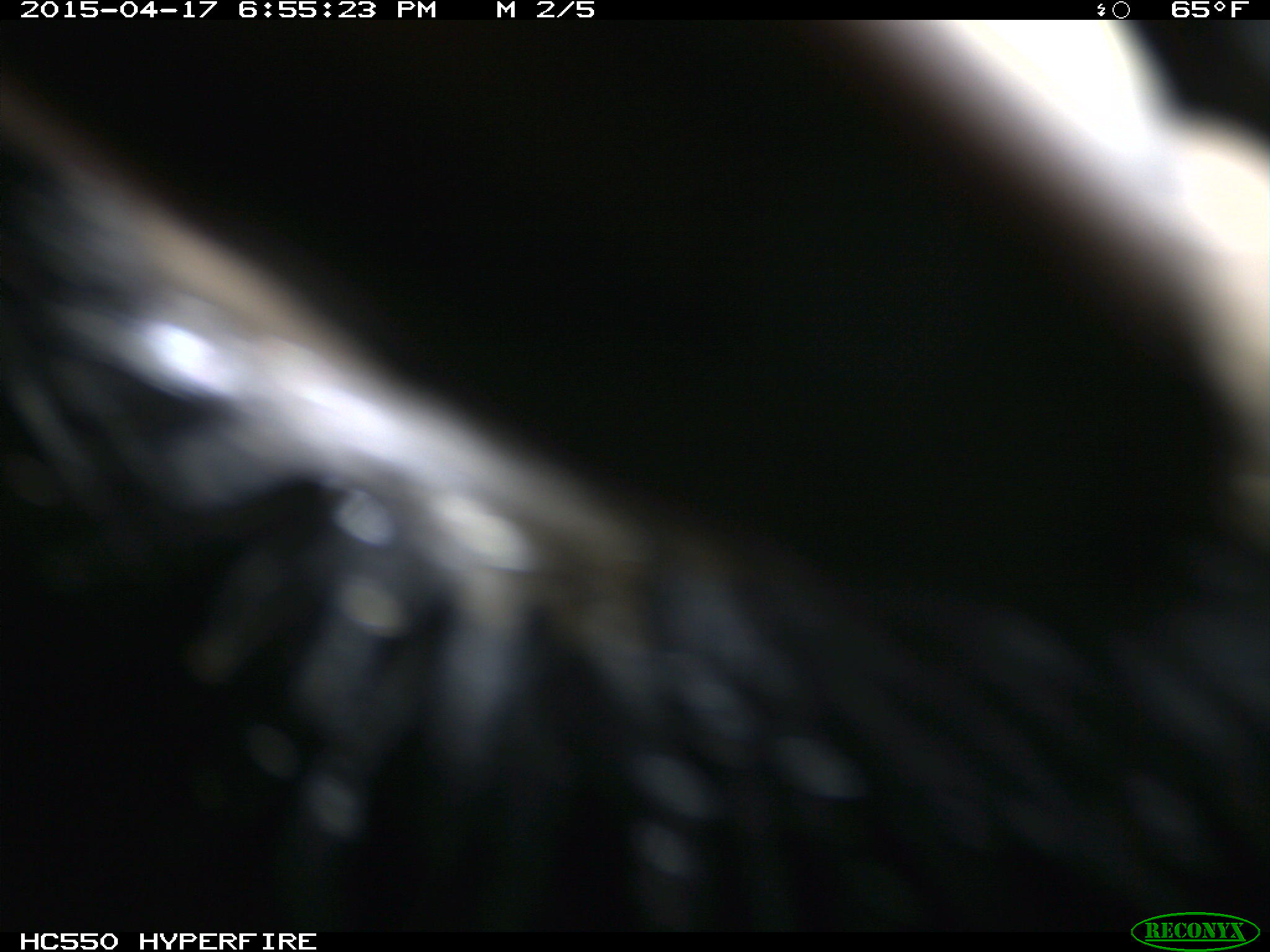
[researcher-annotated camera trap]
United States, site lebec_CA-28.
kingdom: Animalia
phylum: Chordata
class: Mammalia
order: Artiodactyla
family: Bovidae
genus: Bos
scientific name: Bos taurus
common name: domestic cow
Bos taurus (domestic cow).